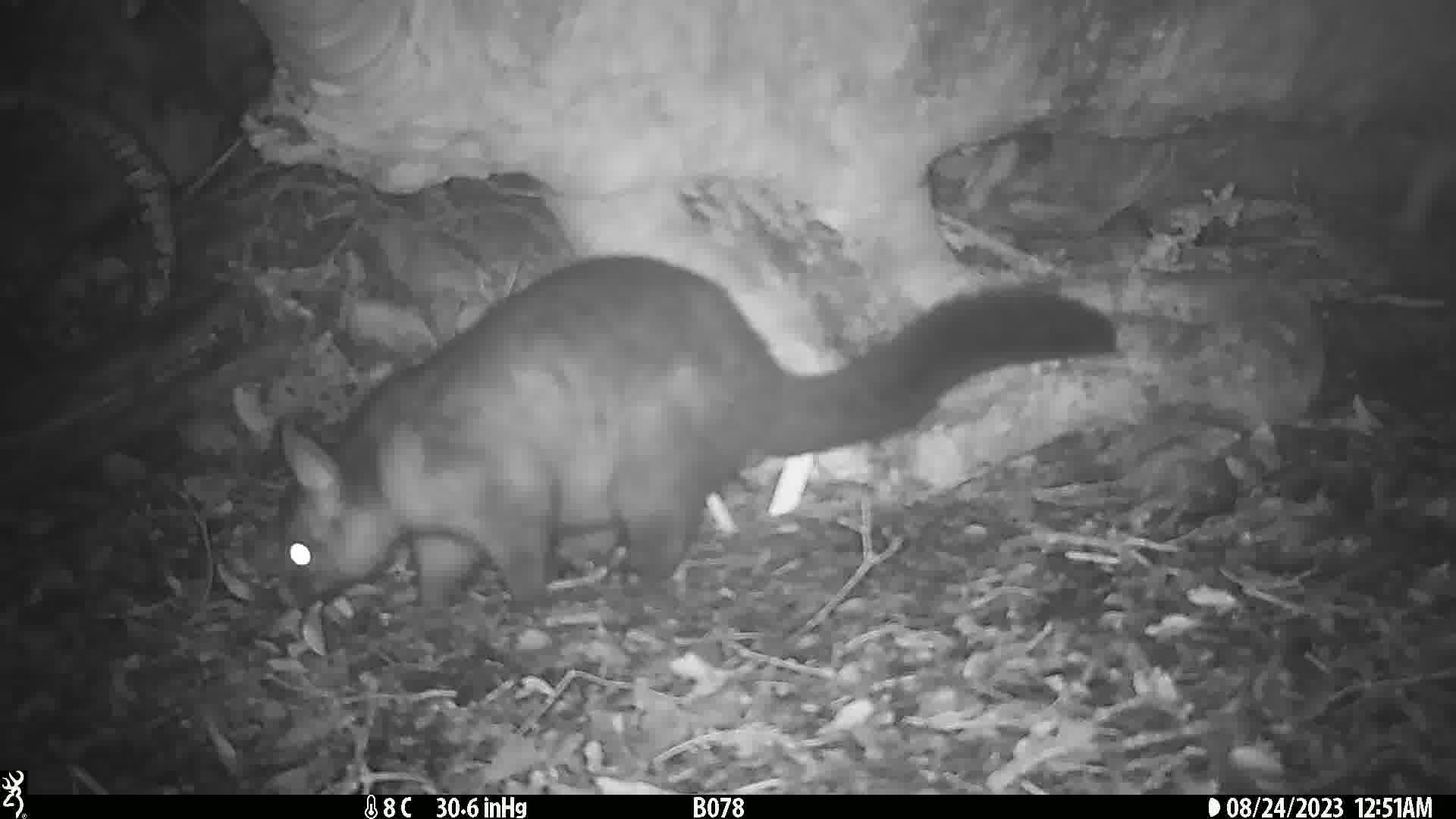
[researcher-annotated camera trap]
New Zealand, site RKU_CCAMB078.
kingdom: Animalia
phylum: Chordata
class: Mammalia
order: Diprotodontia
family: Phalangeridae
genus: Trichosurus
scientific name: Trichosurus vulpecula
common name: common brushtail possum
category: possum